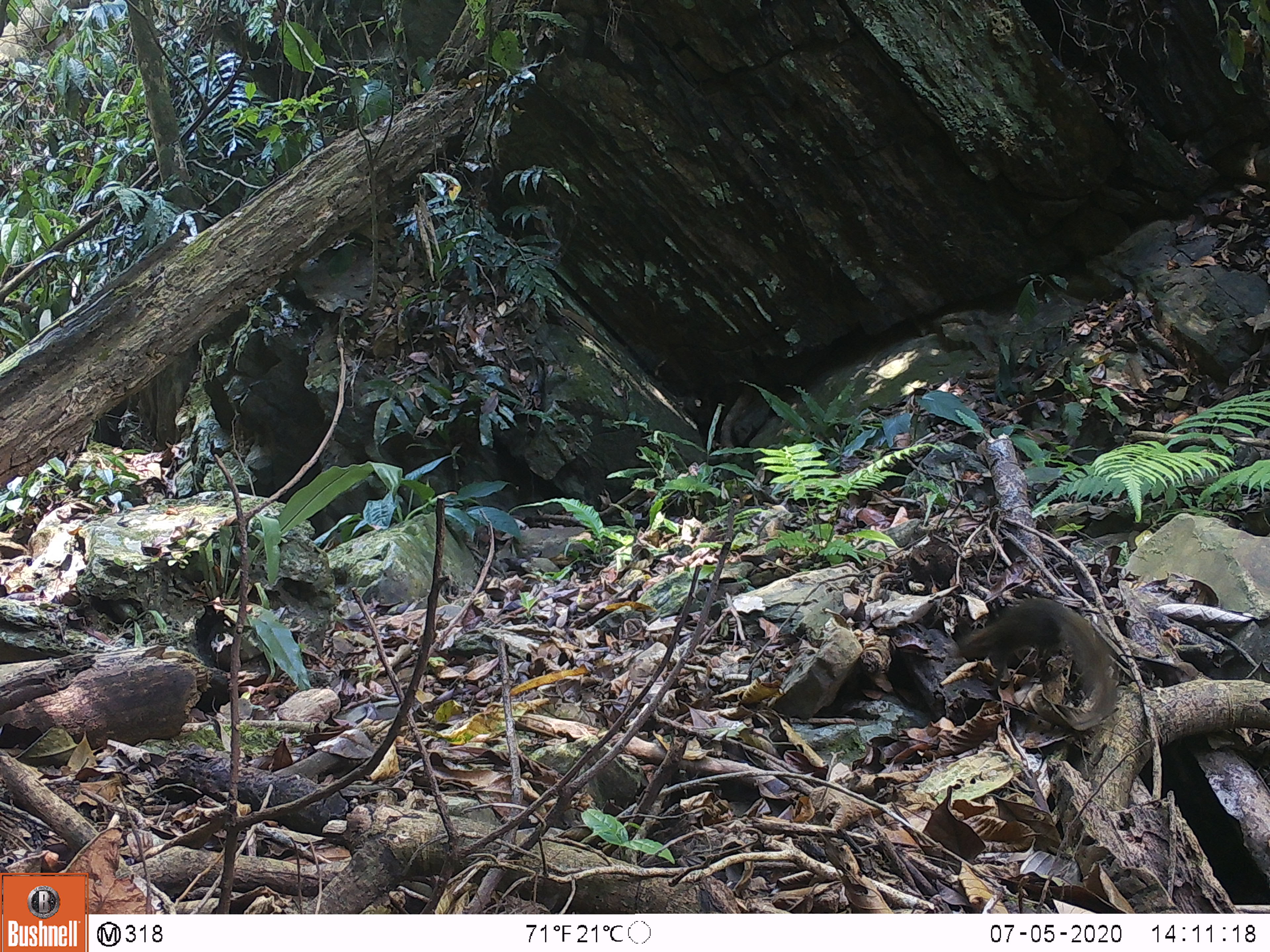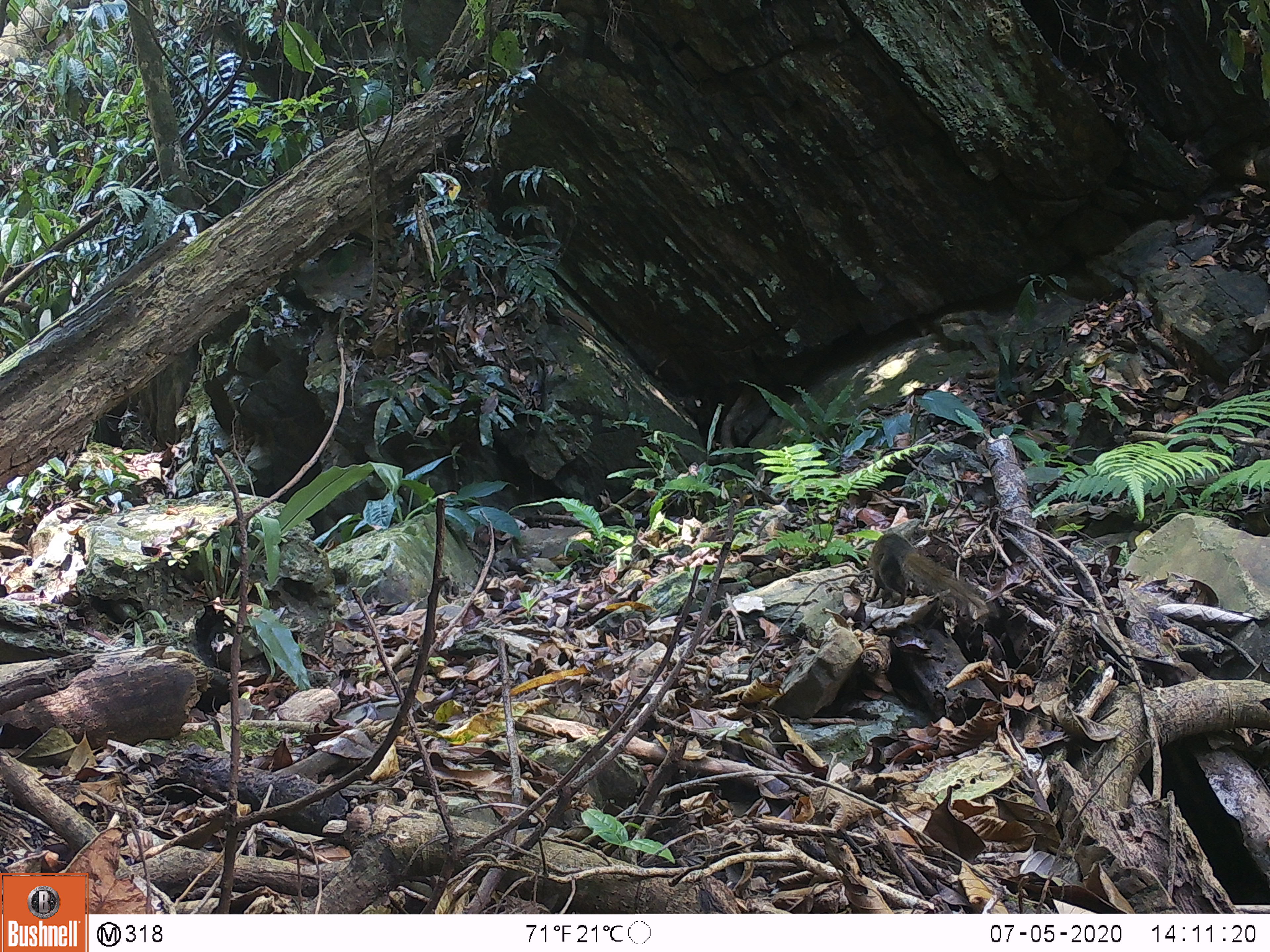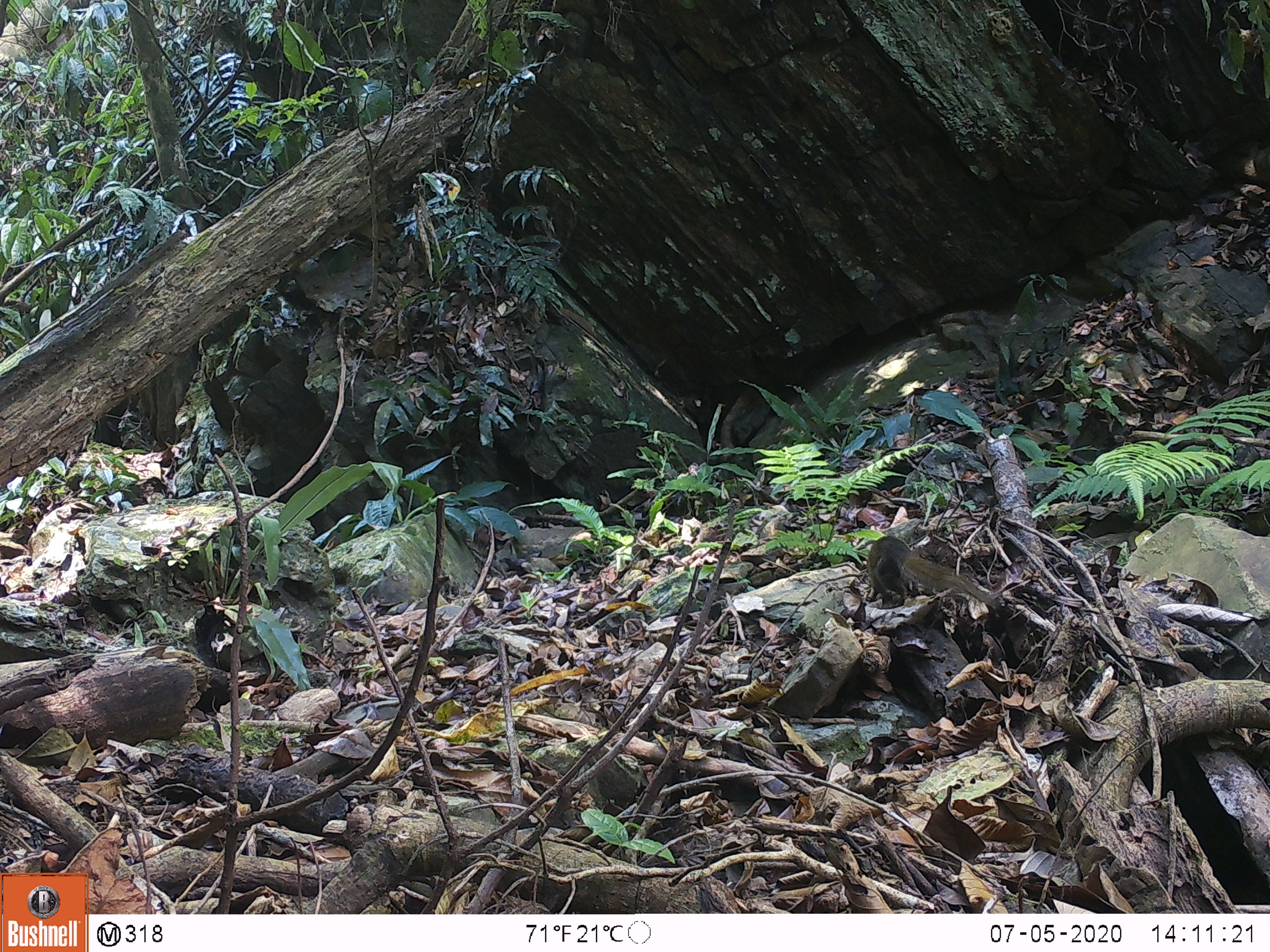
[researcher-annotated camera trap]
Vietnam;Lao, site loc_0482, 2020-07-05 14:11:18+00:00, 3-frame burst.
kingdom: Animalia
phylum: Chordata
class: Mammalia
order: Scandentia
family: Tupaiidae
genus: Tupaia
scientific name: Tupaia belangeri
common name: northern treeshrew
Northern treeshrew (Tupaia belangeri). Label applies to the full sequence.